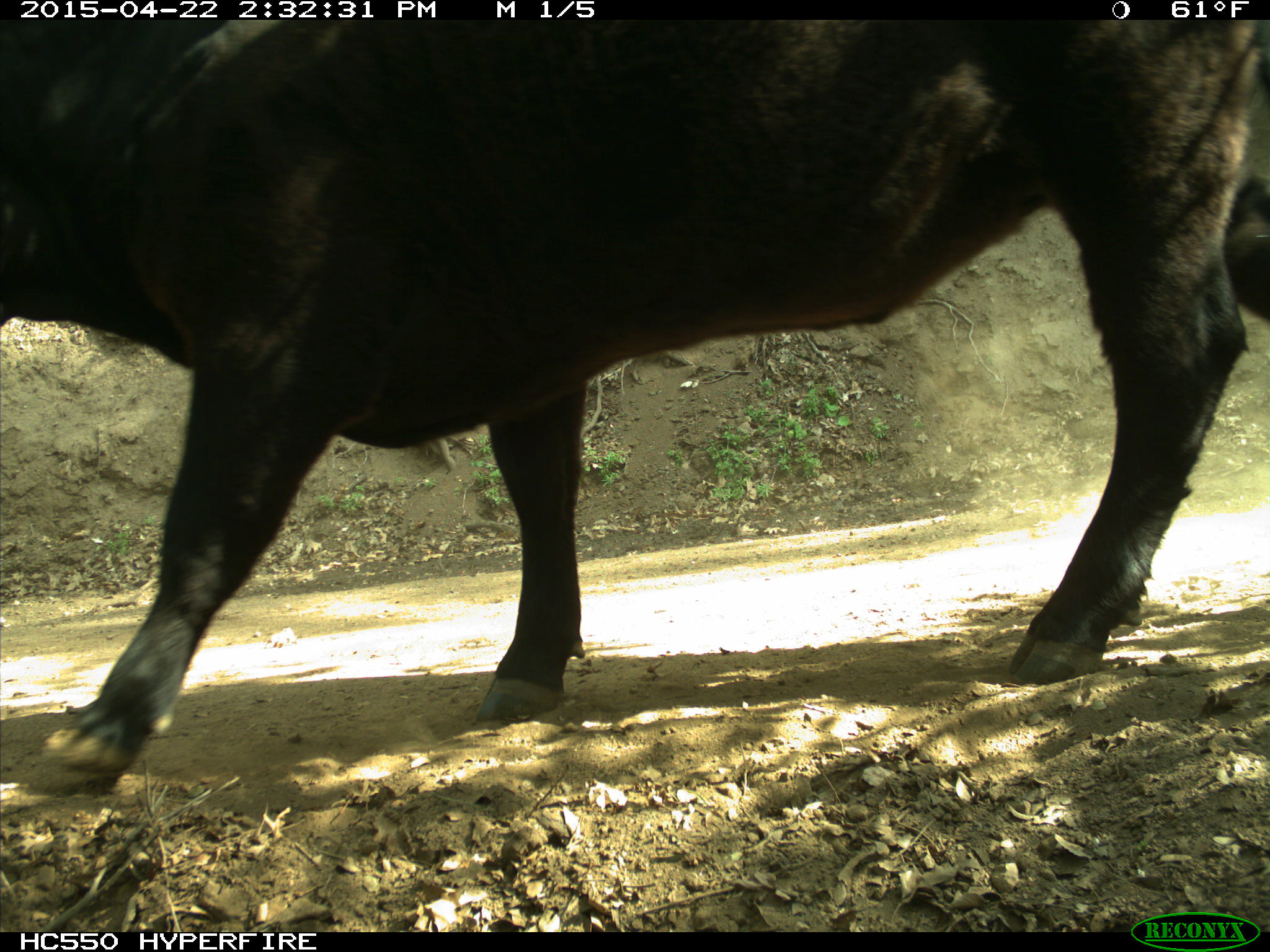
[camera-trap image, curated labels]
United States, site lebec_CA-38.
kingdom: Animalia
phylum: Chordata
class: Mammalia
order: Artiodactyla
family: Bovidae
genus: Bos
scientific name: Bos taurus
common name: domestic cow